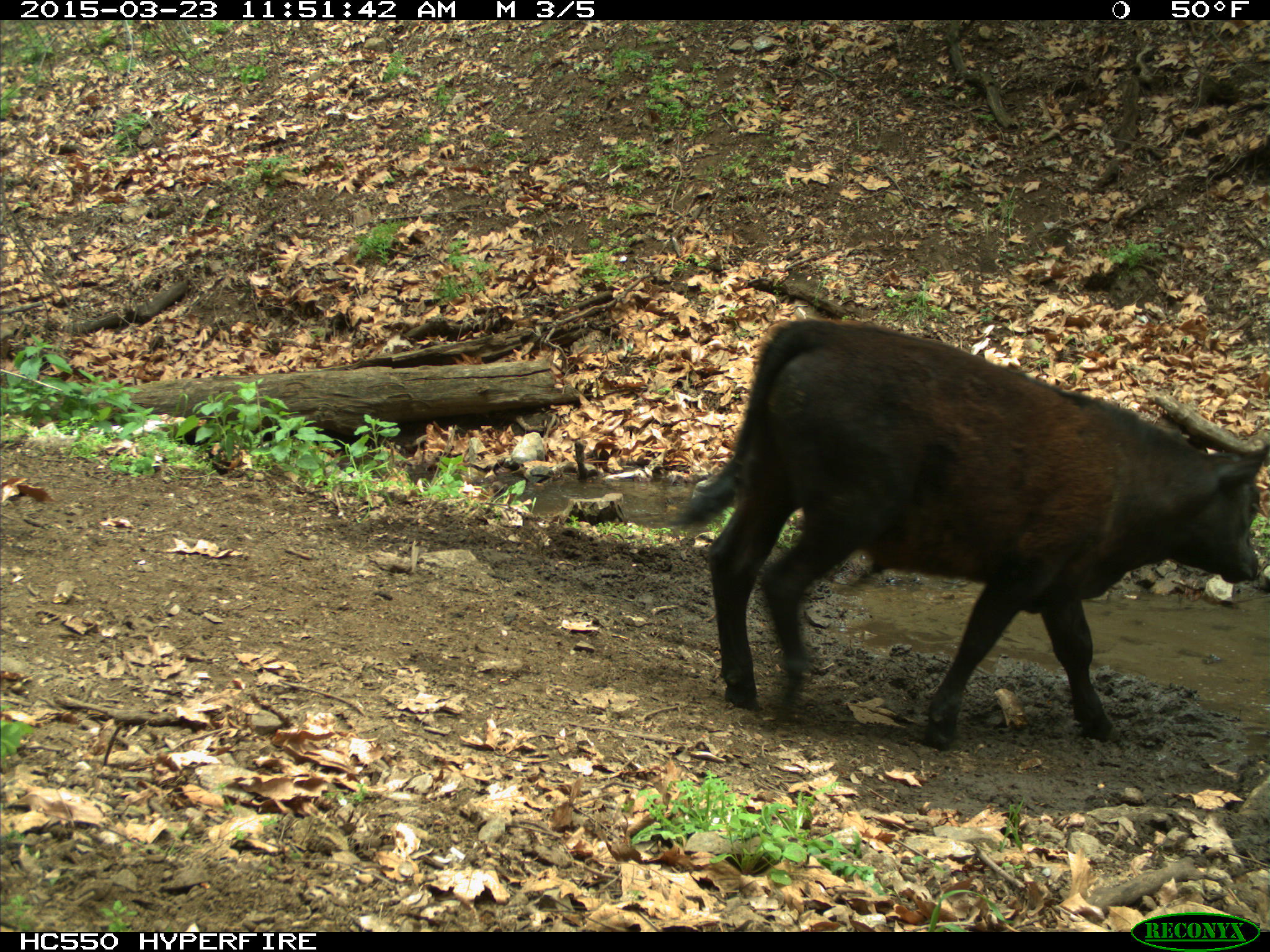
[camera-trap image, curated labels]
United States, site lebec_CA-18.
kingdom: Animalia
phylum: Chordata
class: Mammalia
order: Artiodactyla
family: Bovidae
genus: Bos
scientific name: Bos taurus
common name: domestic cow